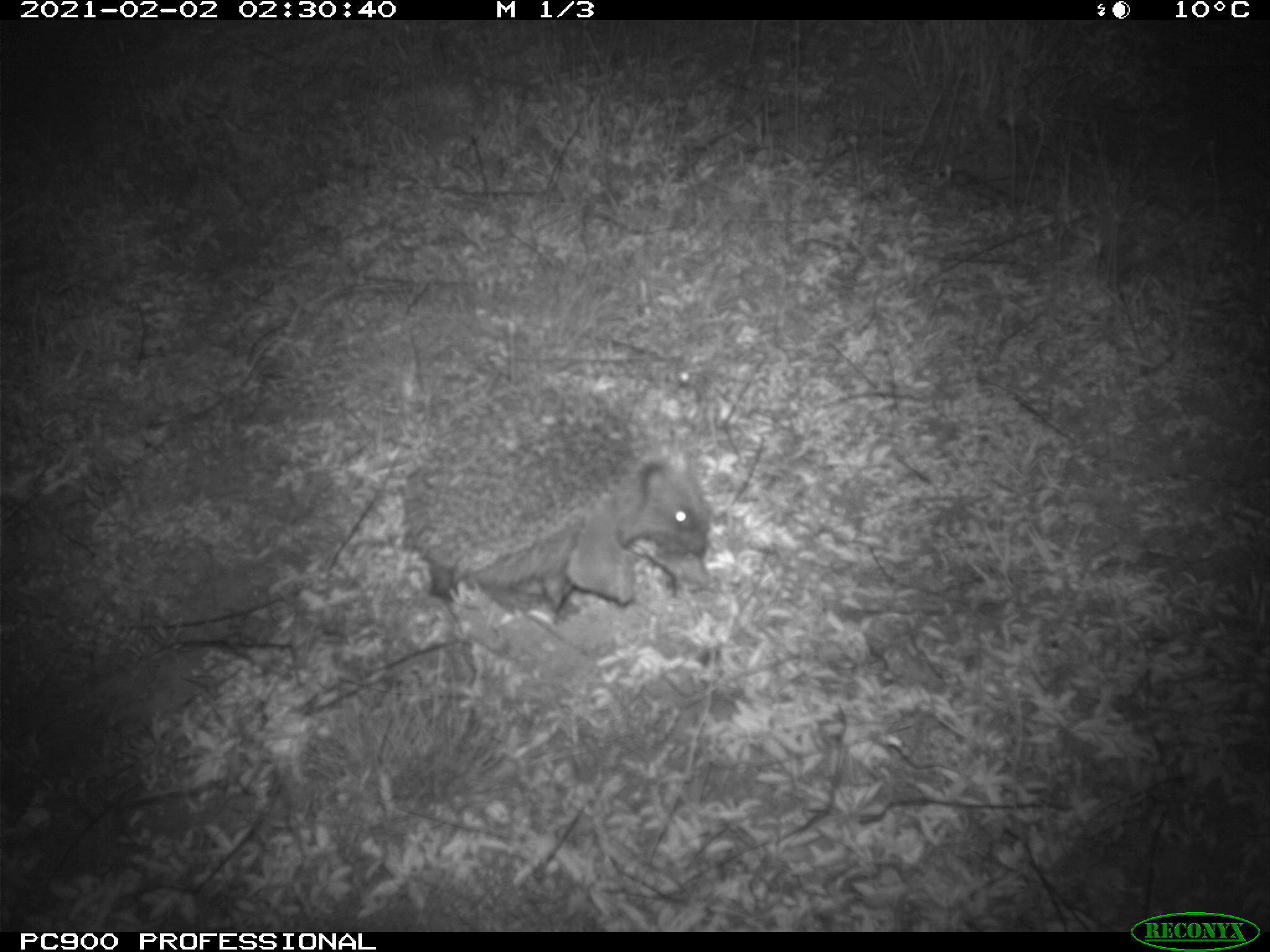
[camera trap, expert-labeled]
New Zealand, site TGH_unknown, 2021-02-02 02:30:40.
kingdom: Animalia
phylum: Chordata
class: Mammalia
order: Eulipotyphla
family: Erinaceidae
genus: Erinaceus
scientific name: Erinaceus europaeus europaeus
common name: european hedgehog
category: hedgehog